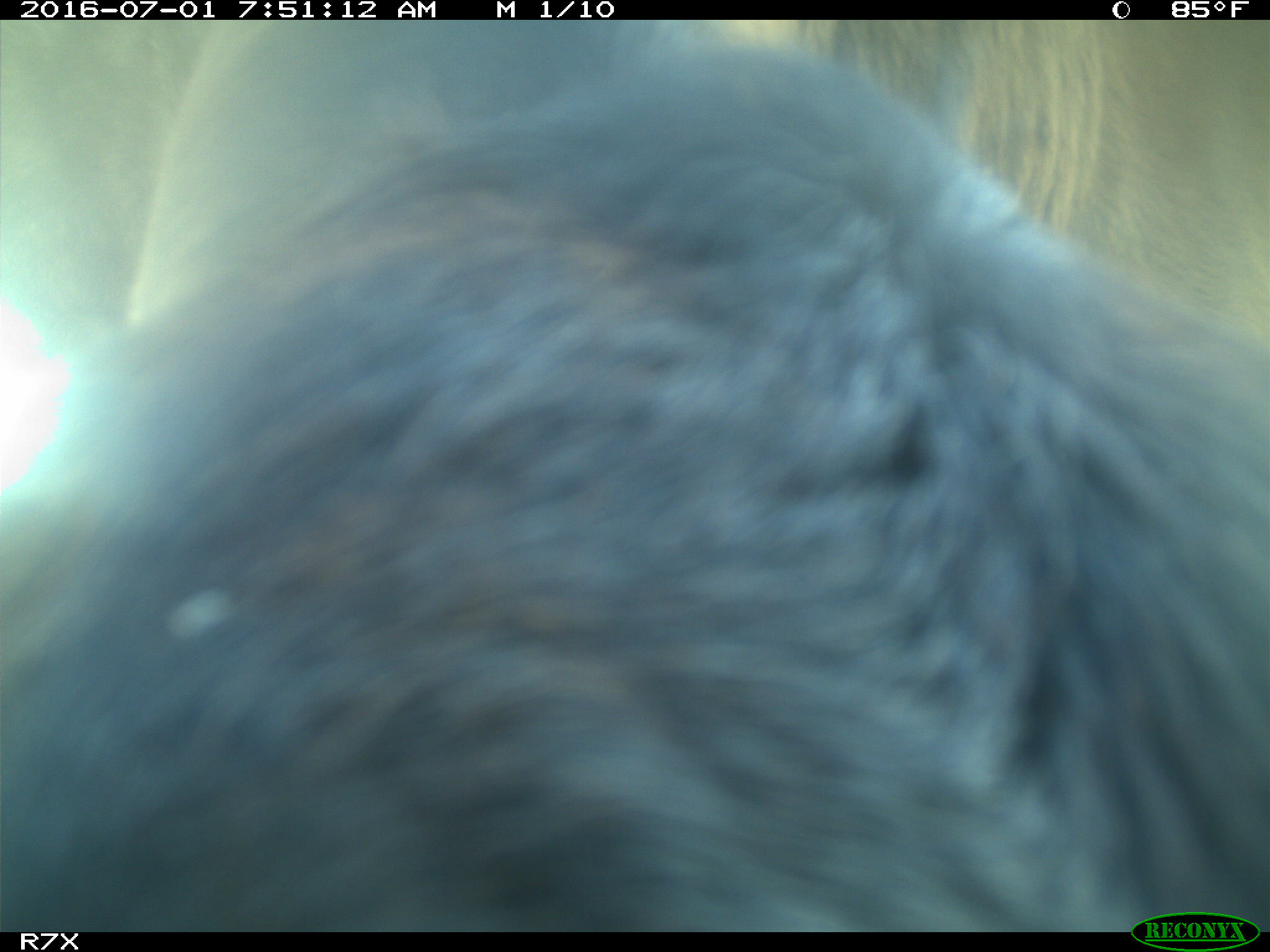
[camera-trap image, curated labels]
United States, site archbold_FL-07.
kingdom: Animalia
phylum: Chordata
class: Mammalia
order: Artiodactyla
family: Bovidae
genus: Bos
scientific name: Bos taurus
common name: domestic cow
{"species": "Bos taurus (domestic cow)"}